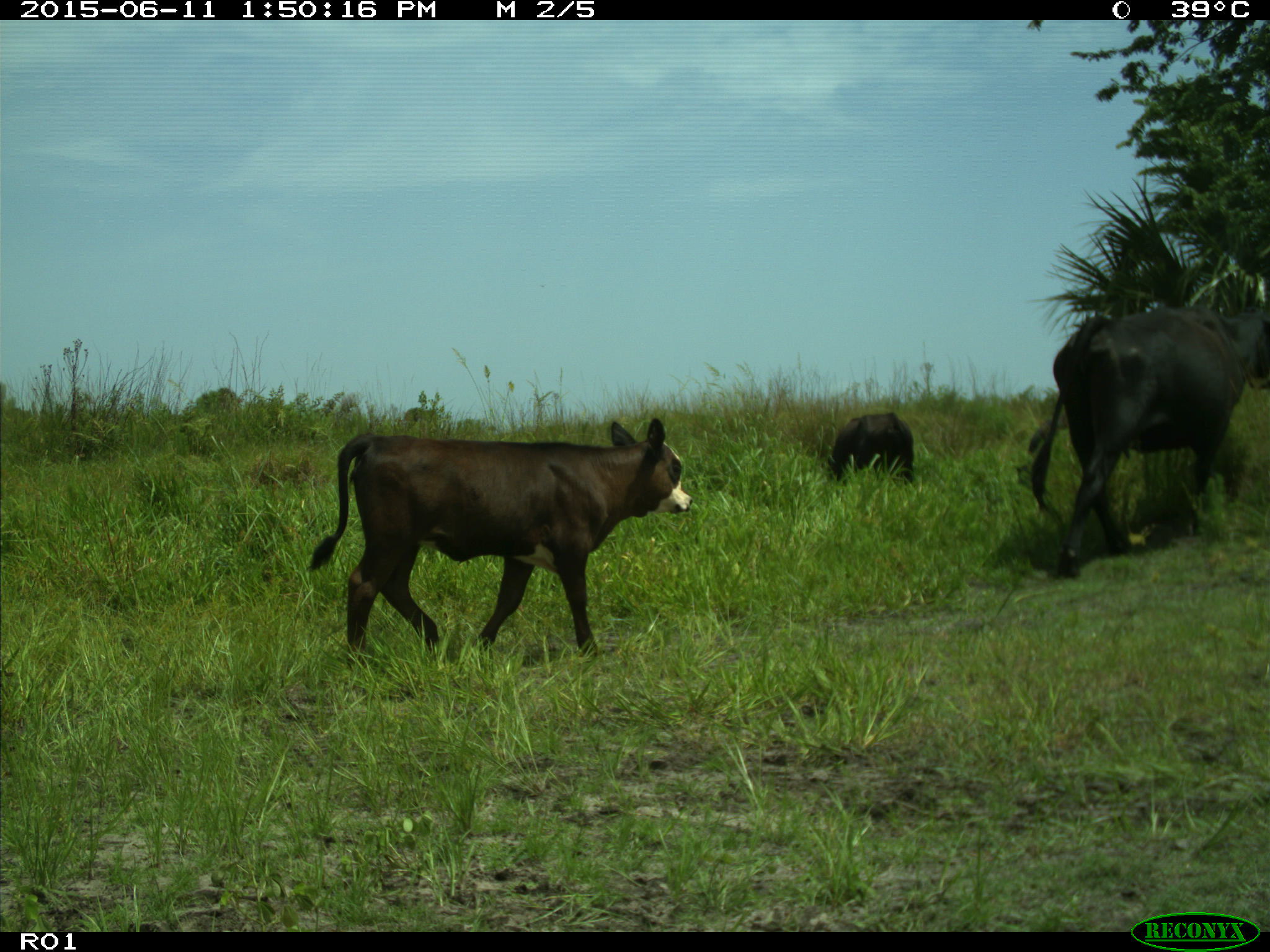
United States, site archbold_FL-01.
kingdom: Animalia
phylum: Chordata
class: Mammalia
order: Artiodactyla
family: Bovidae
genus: Bos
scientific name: Bos taurus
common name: domestic cow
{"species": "Bos taurus (domestic cow)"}